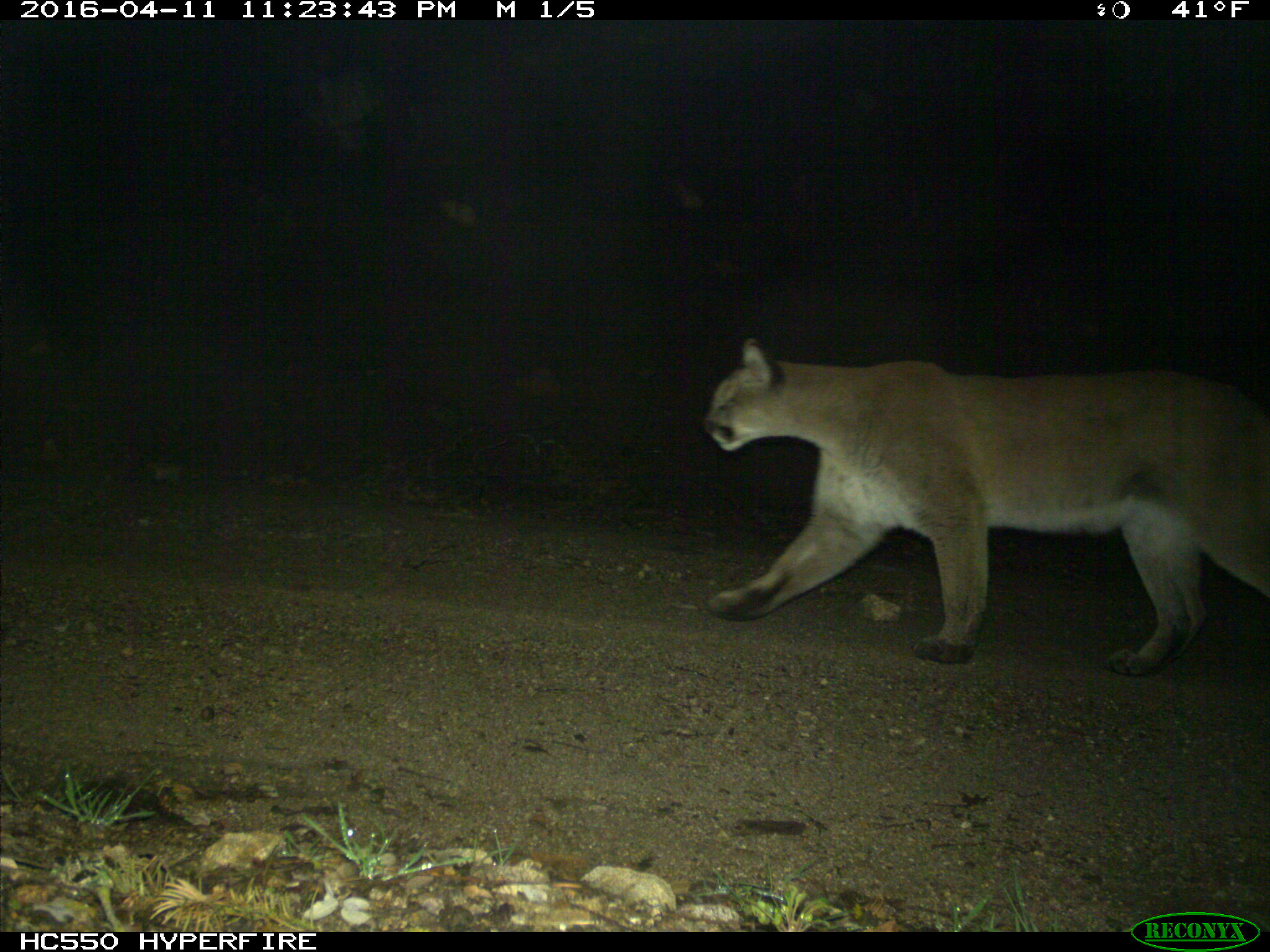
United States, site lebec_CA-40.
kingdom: Animalia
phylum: Chordata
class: Mammalia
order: Carnivora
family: Felidae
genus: Puma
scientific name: Puma concolor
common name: mountain lion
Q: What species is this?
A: Puma concolor (mountain lion).